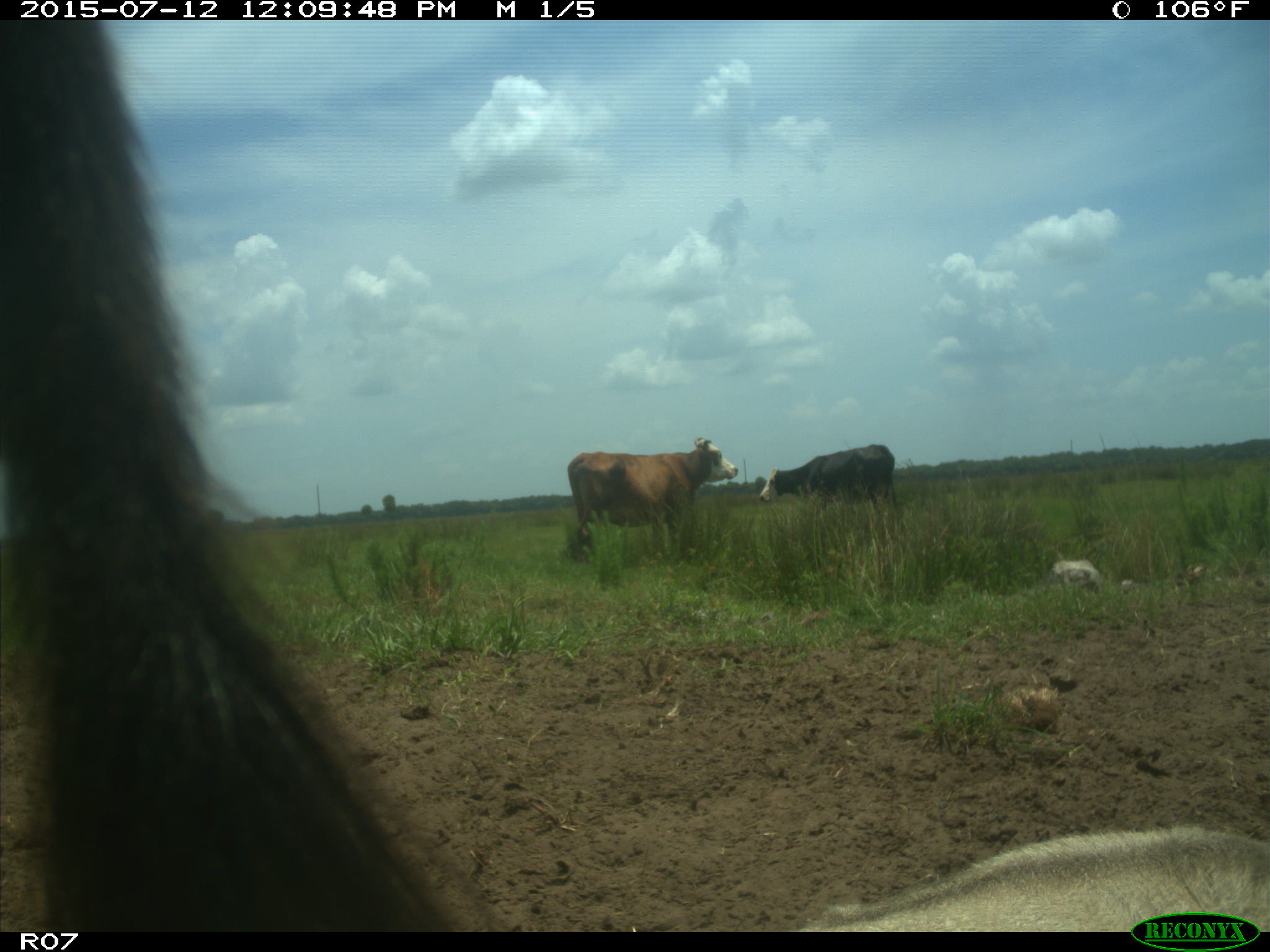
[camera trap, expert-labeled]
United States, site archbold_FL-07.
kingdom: Animalia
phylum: Chordata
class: Mammalia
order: Artiodactyla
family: Bovidae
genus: Bos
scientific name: Bos taurus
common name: domestic cow